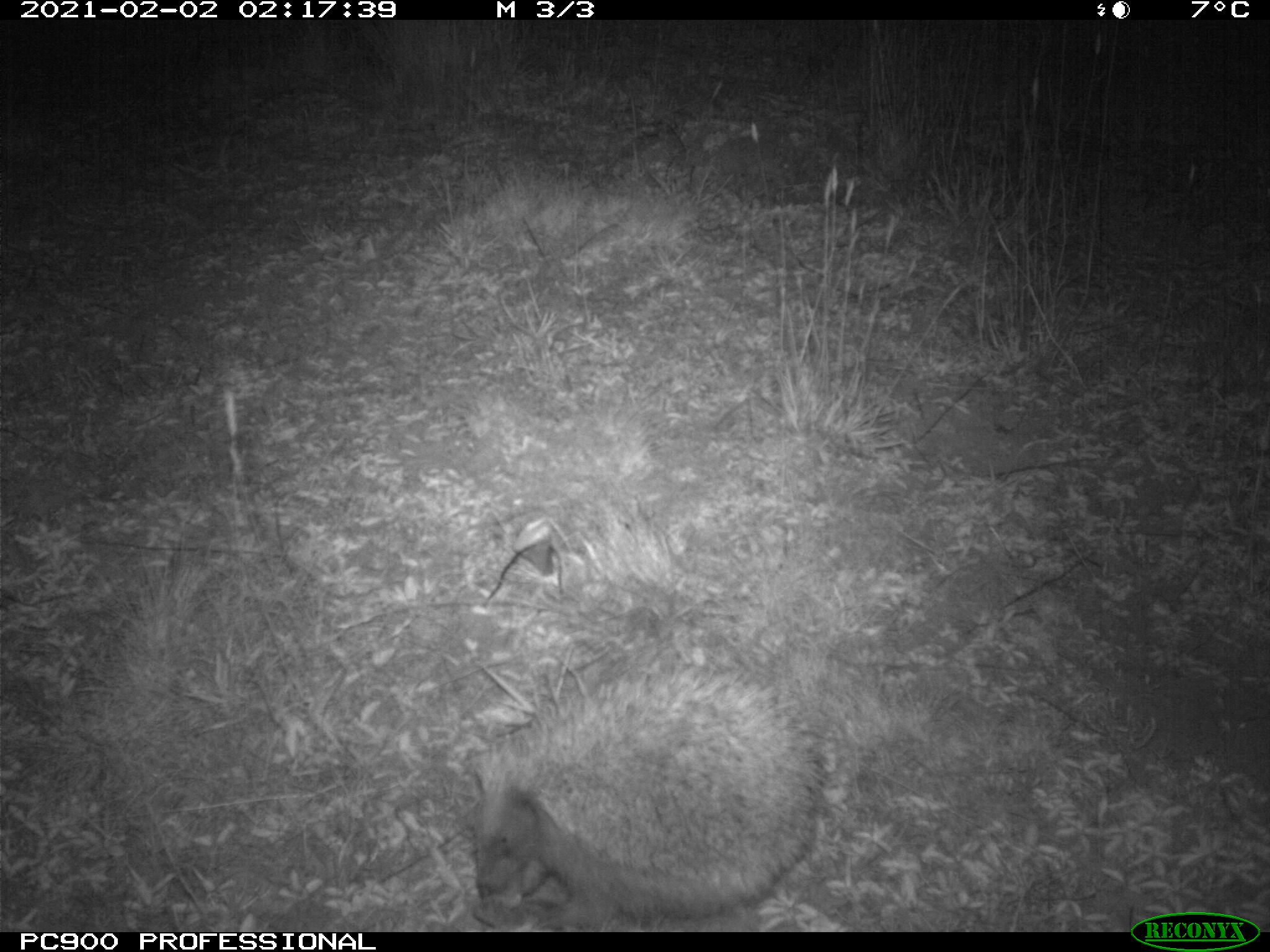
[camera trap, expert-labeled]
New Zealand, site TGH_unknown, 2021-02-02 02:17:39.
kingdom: Animalia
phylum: Chordata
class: Mammalia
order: Eulipotyphla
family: Erinaceidae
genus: Erinaceus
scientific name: Erinaceus europaeus europaeus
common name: european hedgehog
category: hedgehog